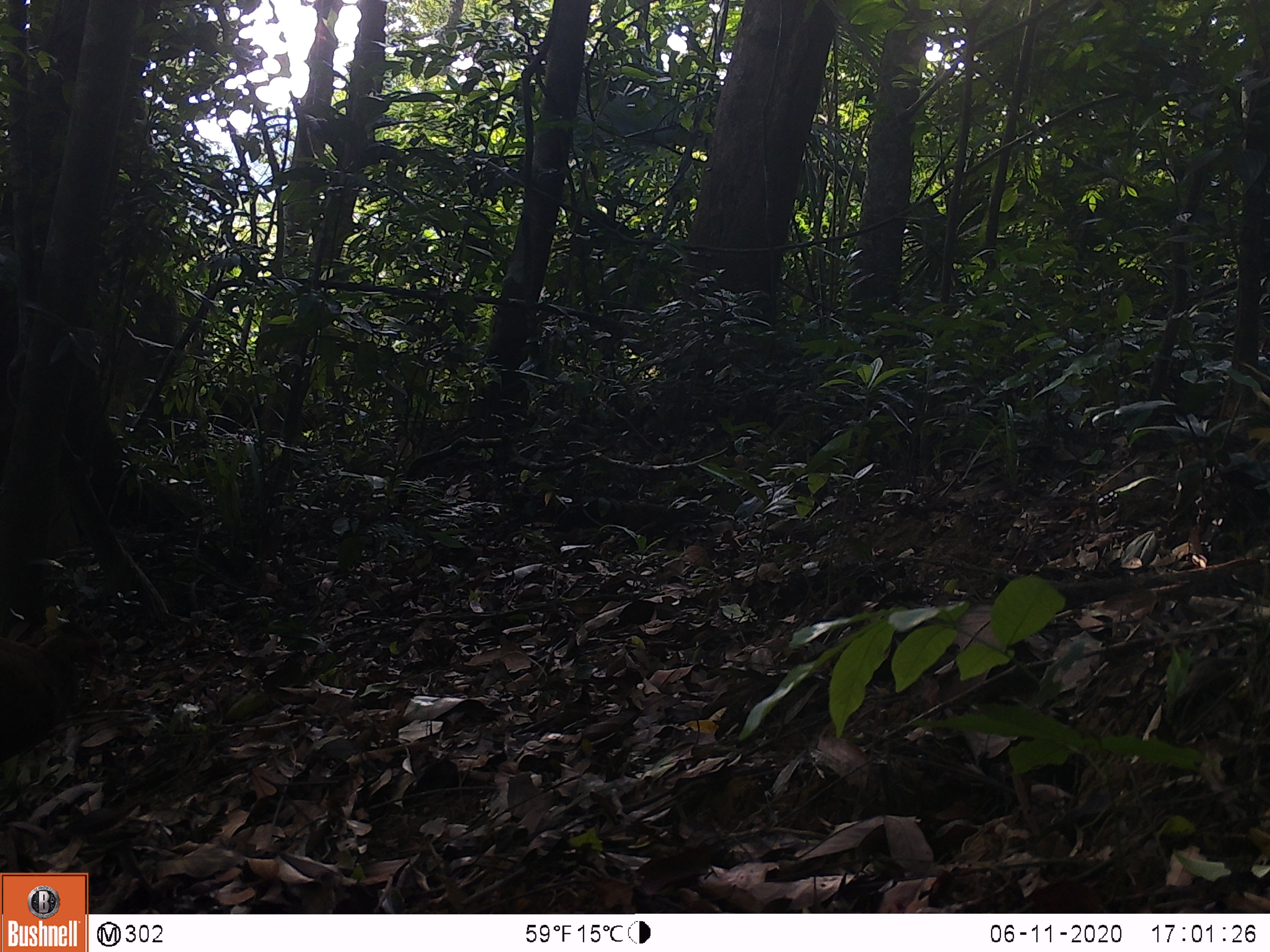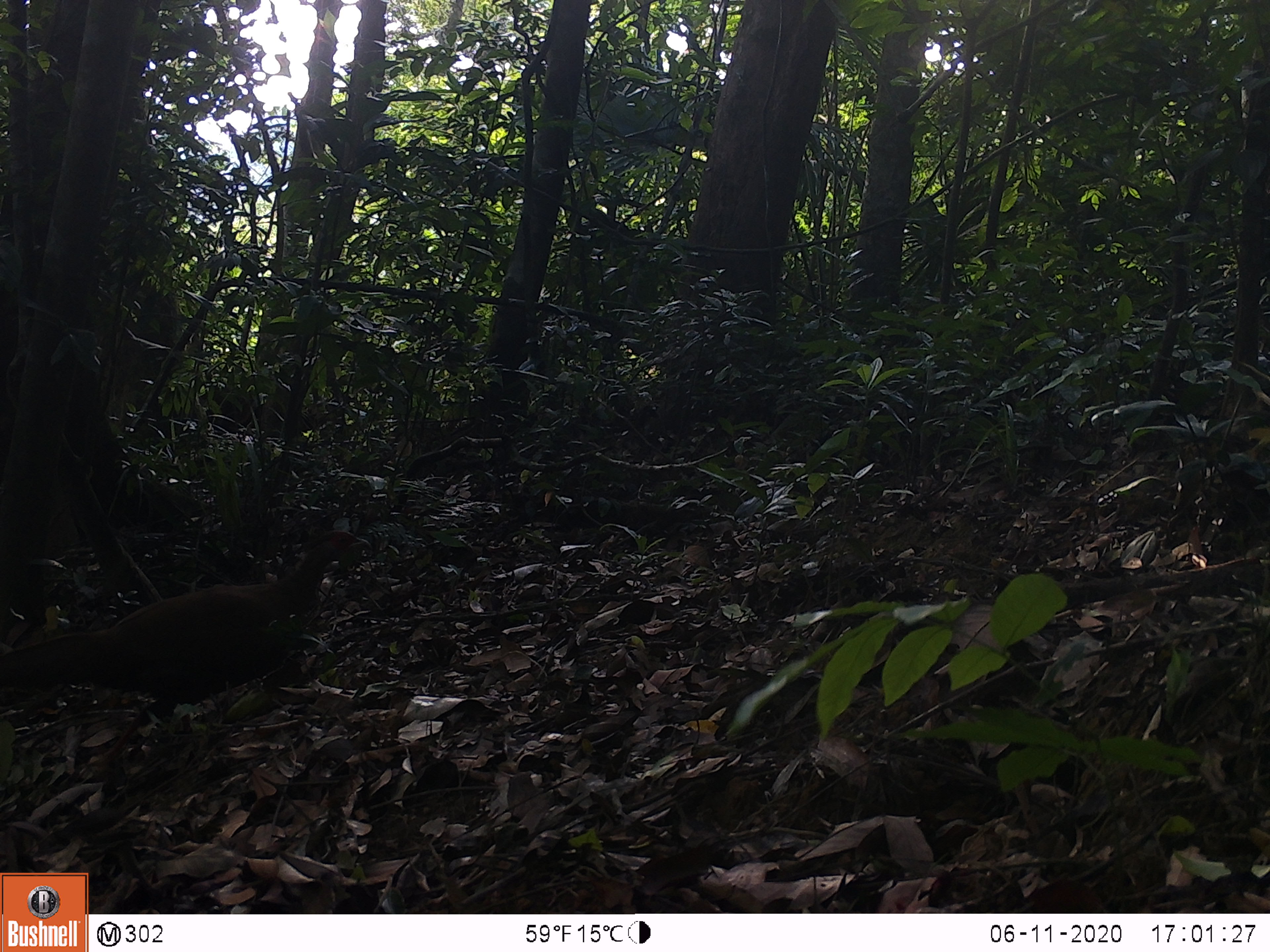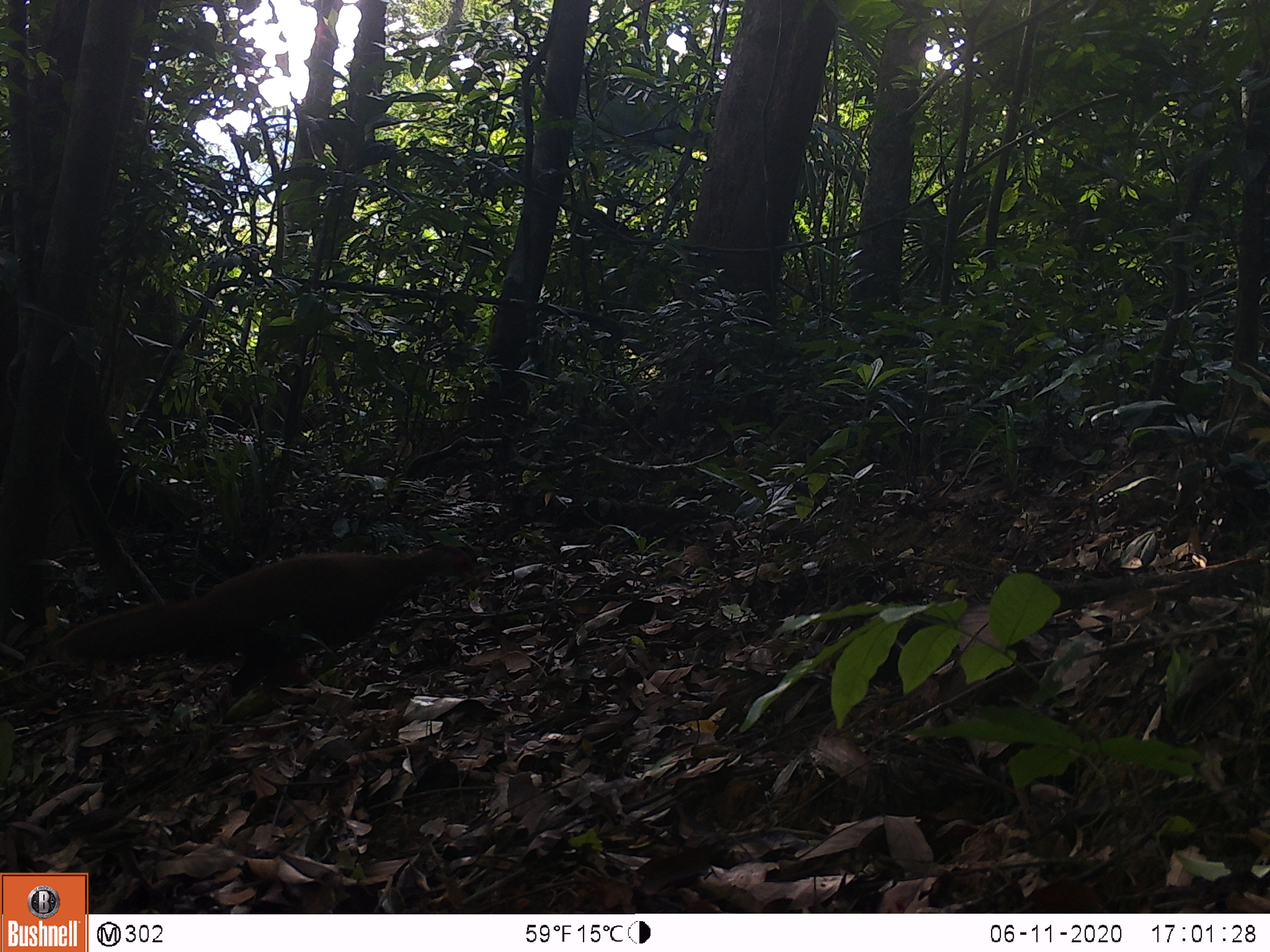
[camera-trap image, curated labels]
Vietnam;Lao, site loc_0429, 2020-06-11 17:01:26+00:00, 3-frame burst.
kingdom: Animalia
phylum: Chordata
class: Aves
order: Galliformes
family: Phasianidae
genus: Lophura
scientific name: Lophura nycthemera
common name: silver pheasant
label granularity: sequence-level